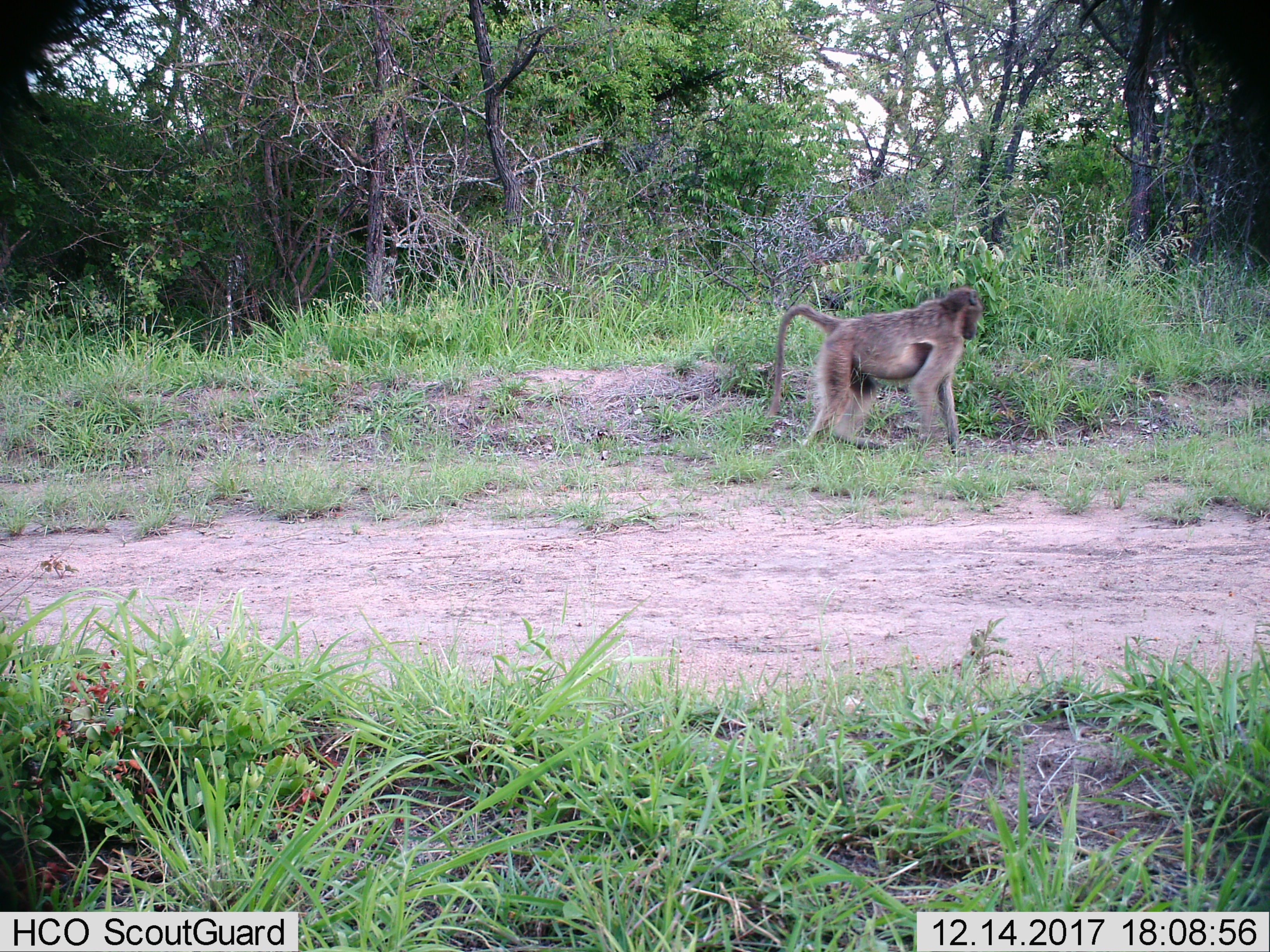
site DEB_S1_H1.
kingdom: Animalia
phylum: Chordata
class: Mammalia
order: Primates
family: Cercopithecidae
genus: Papio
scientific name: Papio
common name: baboon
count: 1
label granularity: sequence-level